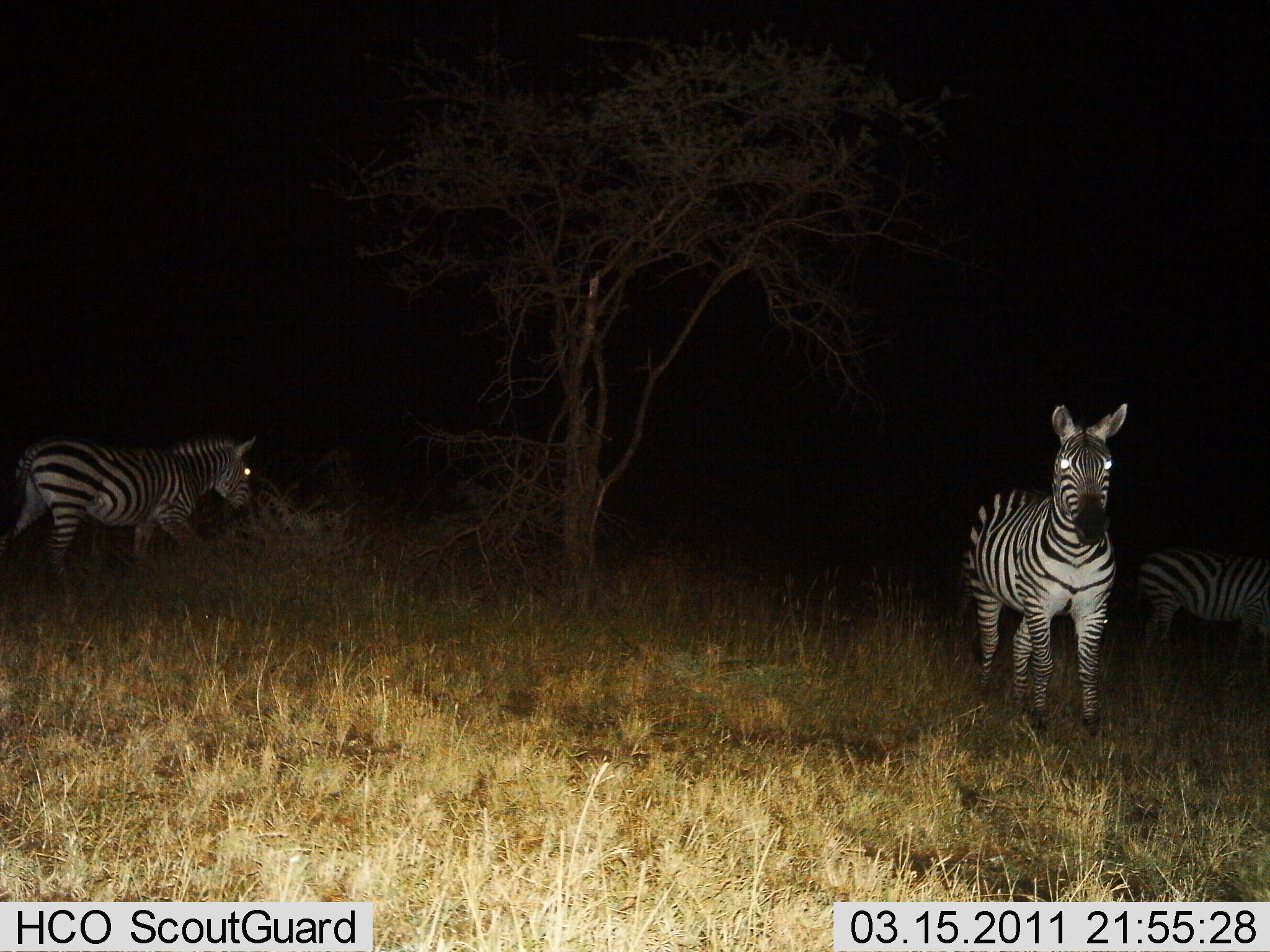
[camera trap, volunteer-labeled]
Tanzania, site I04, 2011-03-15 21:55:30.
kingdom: Animalia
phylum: Chordata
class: Mammalia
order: Perissodactyla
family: Equidae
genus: Equus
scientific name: Equus quagga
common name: plains zebra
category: zebra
Zebra (plains zebra) (Equus quagga), count 3. Behavior (volunteer vote fractions): standing 100%, resting 8%, moving 25%, interacting 0%. Young present (vote fraction): 0%. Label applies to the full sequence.